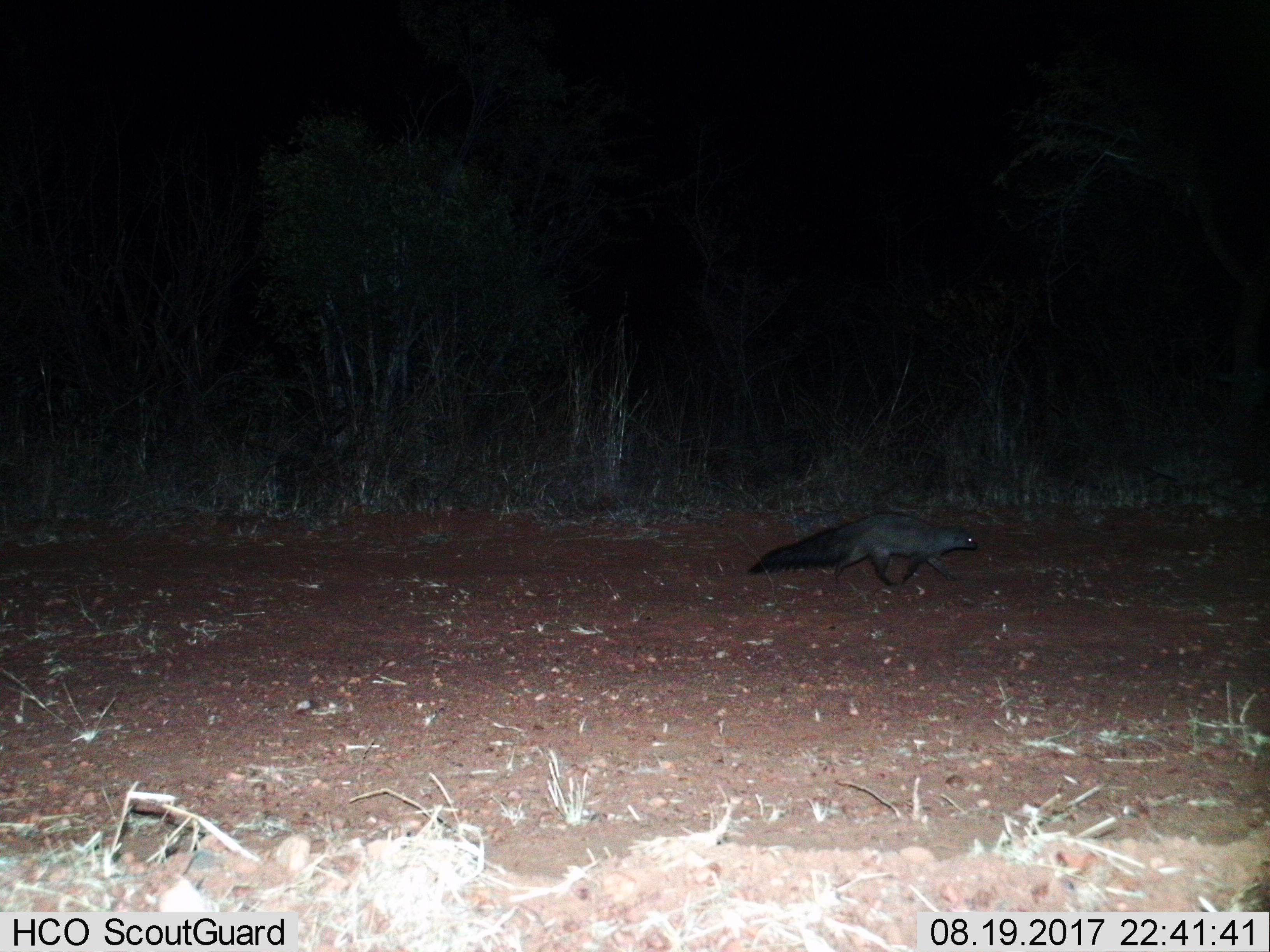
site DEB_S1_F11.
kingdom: Animalia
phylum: Chordata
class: Mammalia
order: Carnivora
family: Herpestidae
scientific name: Herpestidae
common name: mongoose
Mongoose (Herpestidae), count 1. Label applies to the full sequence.